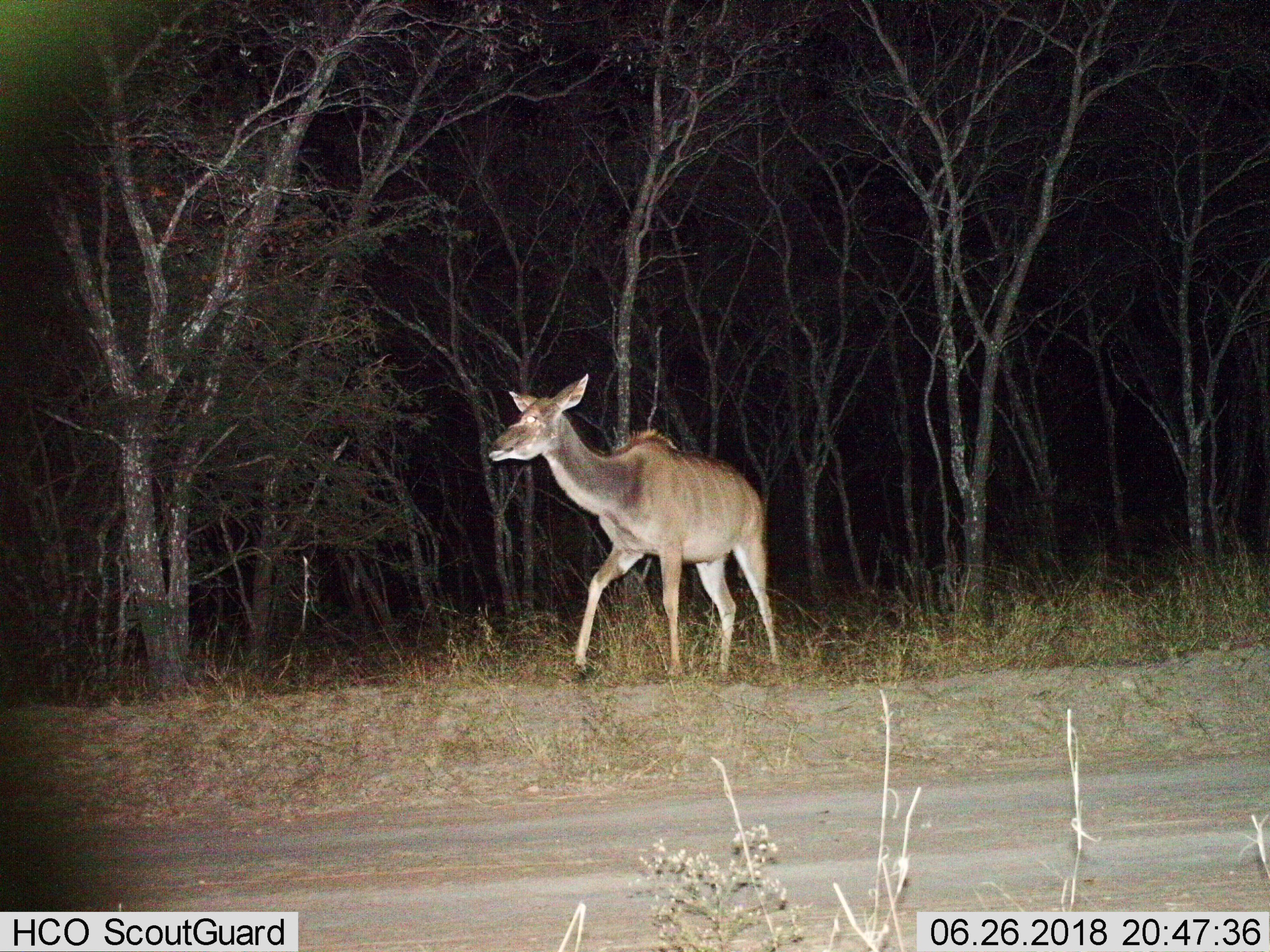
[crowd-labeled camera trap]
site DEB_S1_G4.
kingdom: Animalia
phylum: Chordata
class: Mammalia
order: Artiodactyla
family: Bovidae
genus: Tragelaphus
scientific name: Tragelaphus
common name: kudu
Kudu (Tragelaphus), count 1. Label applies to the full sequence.